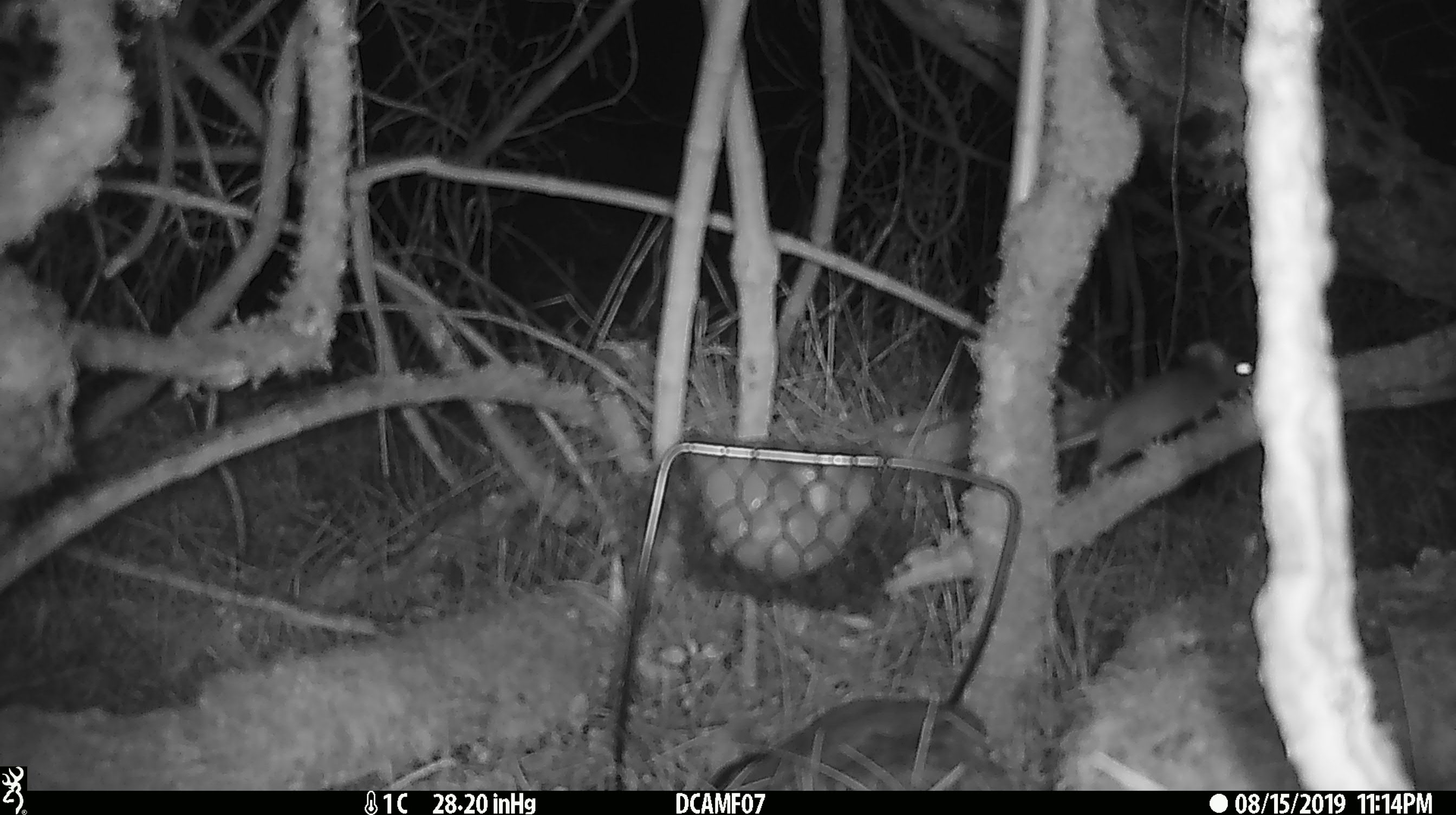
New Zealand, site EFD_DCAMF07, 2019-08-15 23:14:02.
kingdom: Animalia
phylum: Chordata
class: Mammalia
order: Rodentia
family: Muridae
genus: Mus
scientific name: Mus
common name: mouse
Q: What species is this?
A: Mouse (Mus).